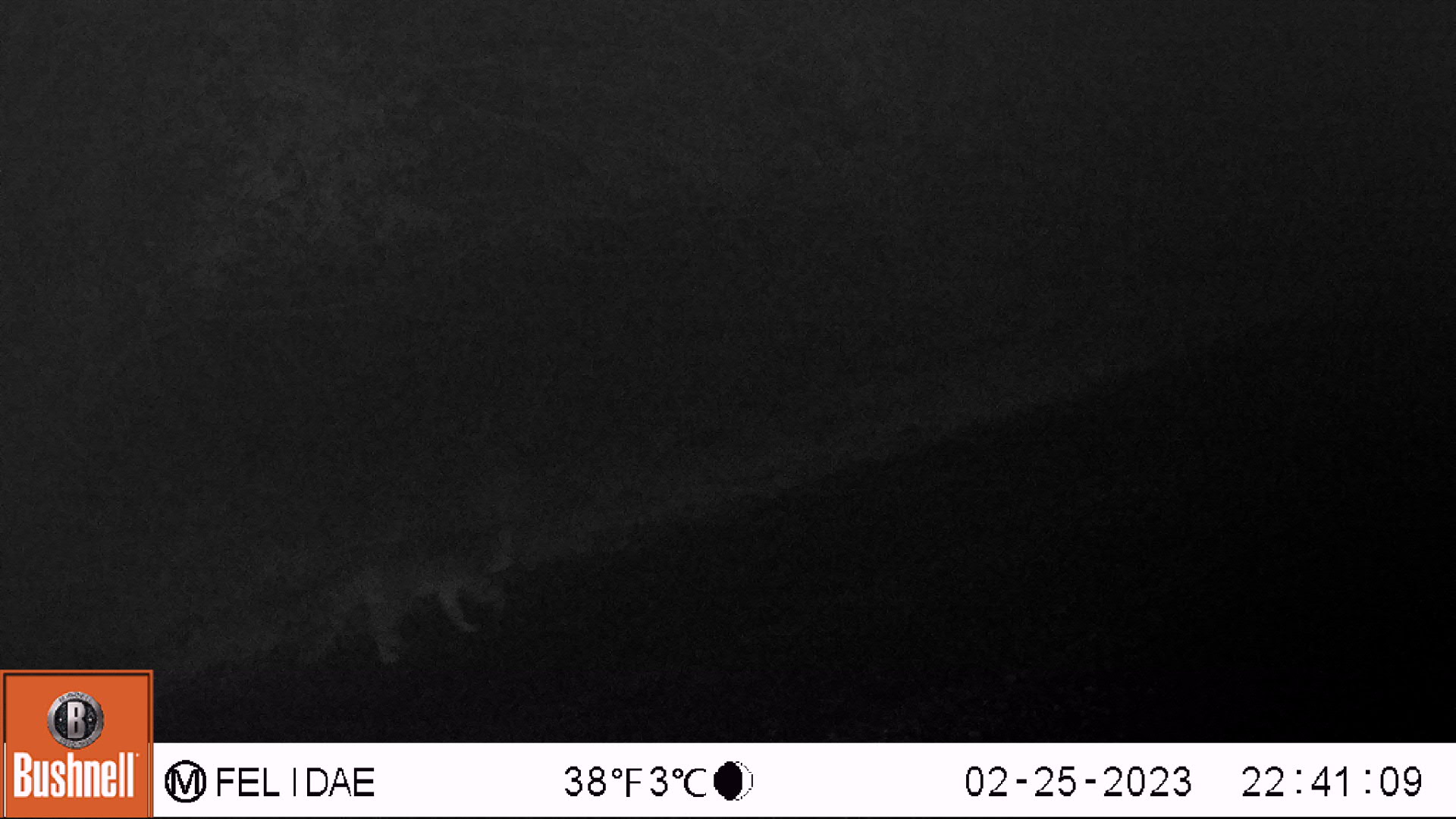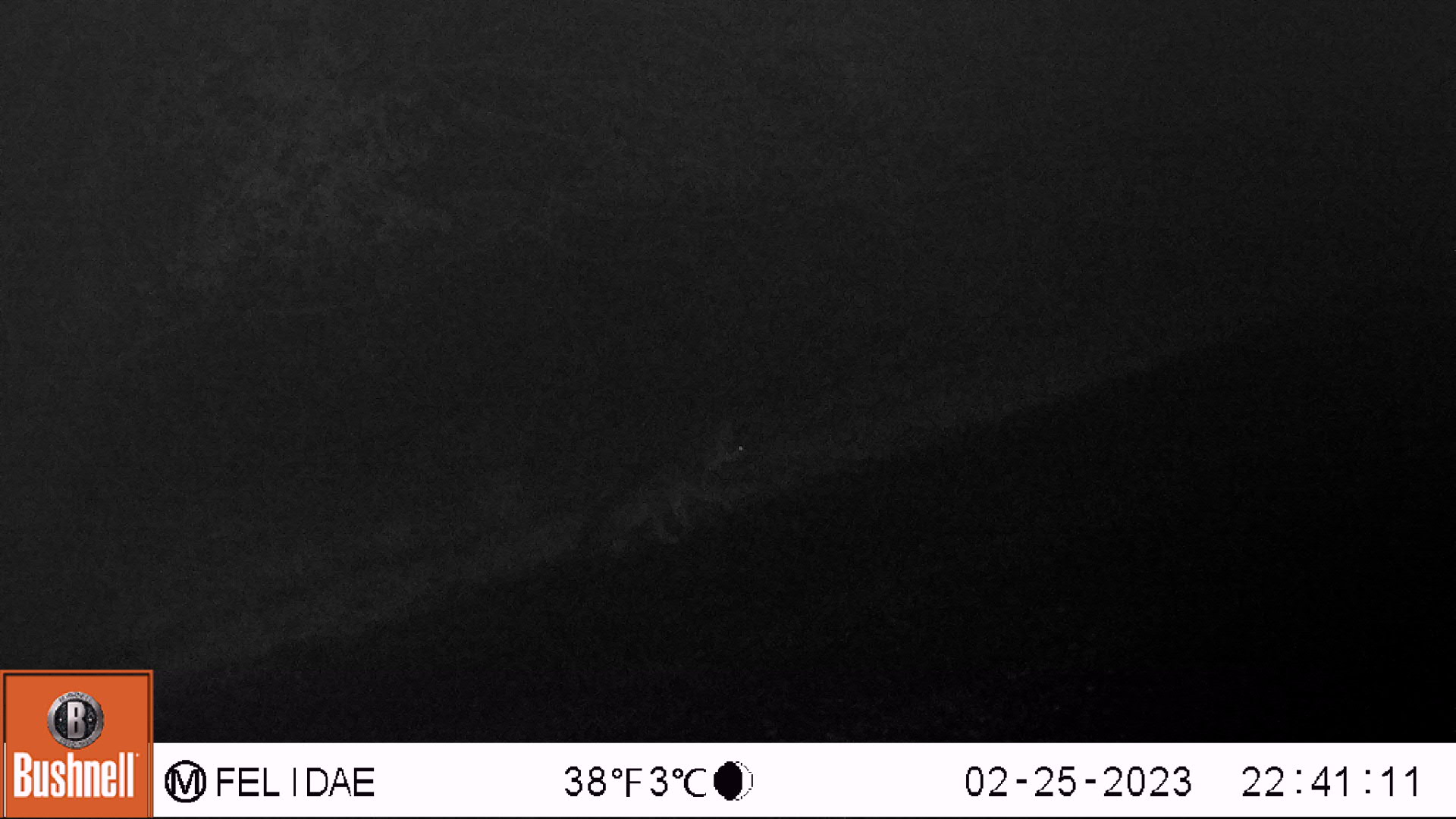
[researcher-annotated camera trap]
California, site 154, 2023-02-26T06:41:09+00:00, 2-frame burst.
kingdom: Animalia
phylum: Chordata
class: Mammalia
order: Carnivora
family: Canidae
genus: Urocyon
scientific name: Urocyon cinereoargenteus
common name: gray fox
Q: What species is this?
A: Gray fox (Urocyon cinereoargenteus).